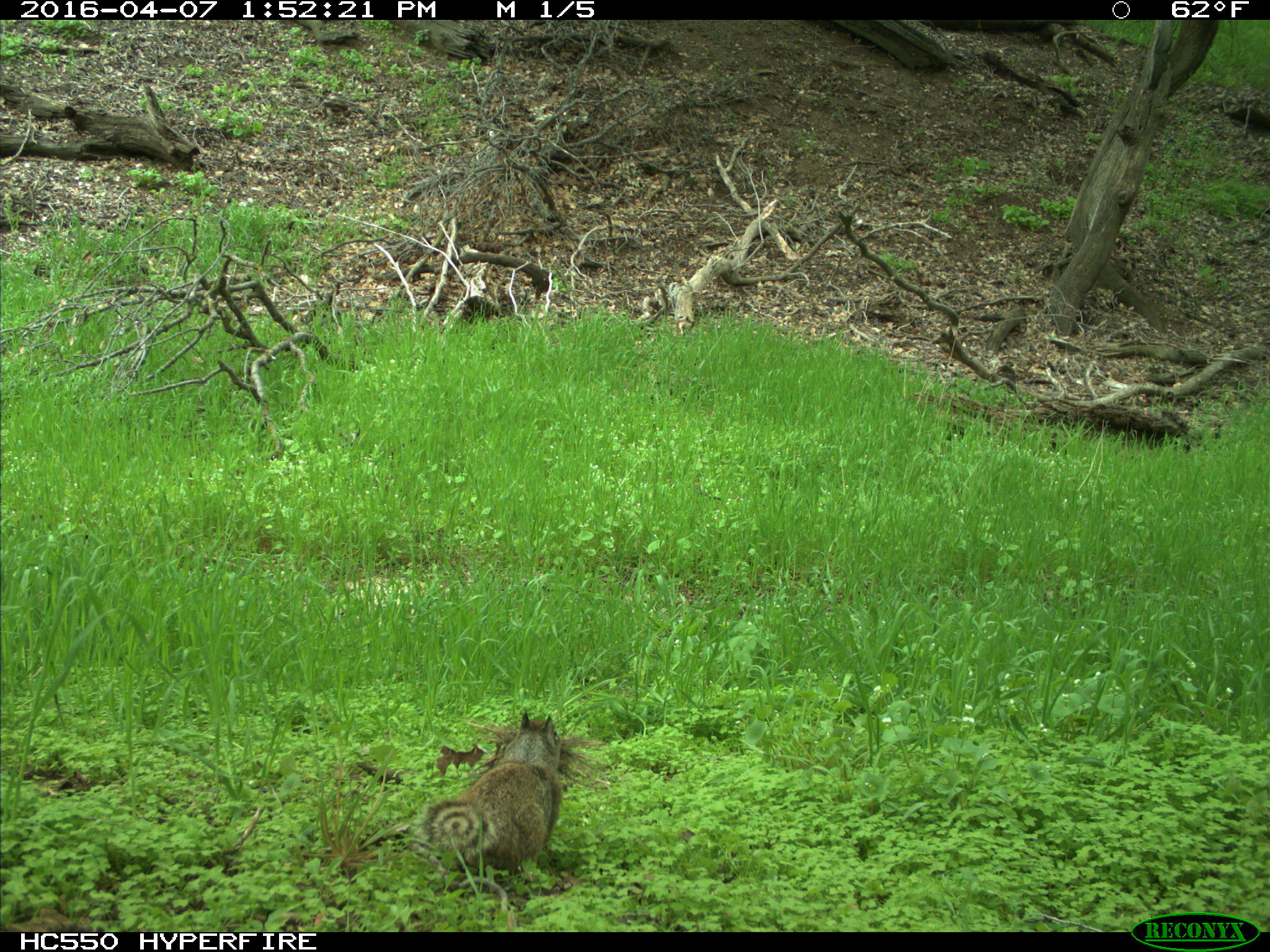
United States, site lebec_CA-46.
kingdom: Animalia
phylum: Chordata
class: Mammalia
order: Rodentia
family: Sciuridae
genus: Otospermophilus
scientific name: Otospermophilus beecheyi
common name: california ground squirrel